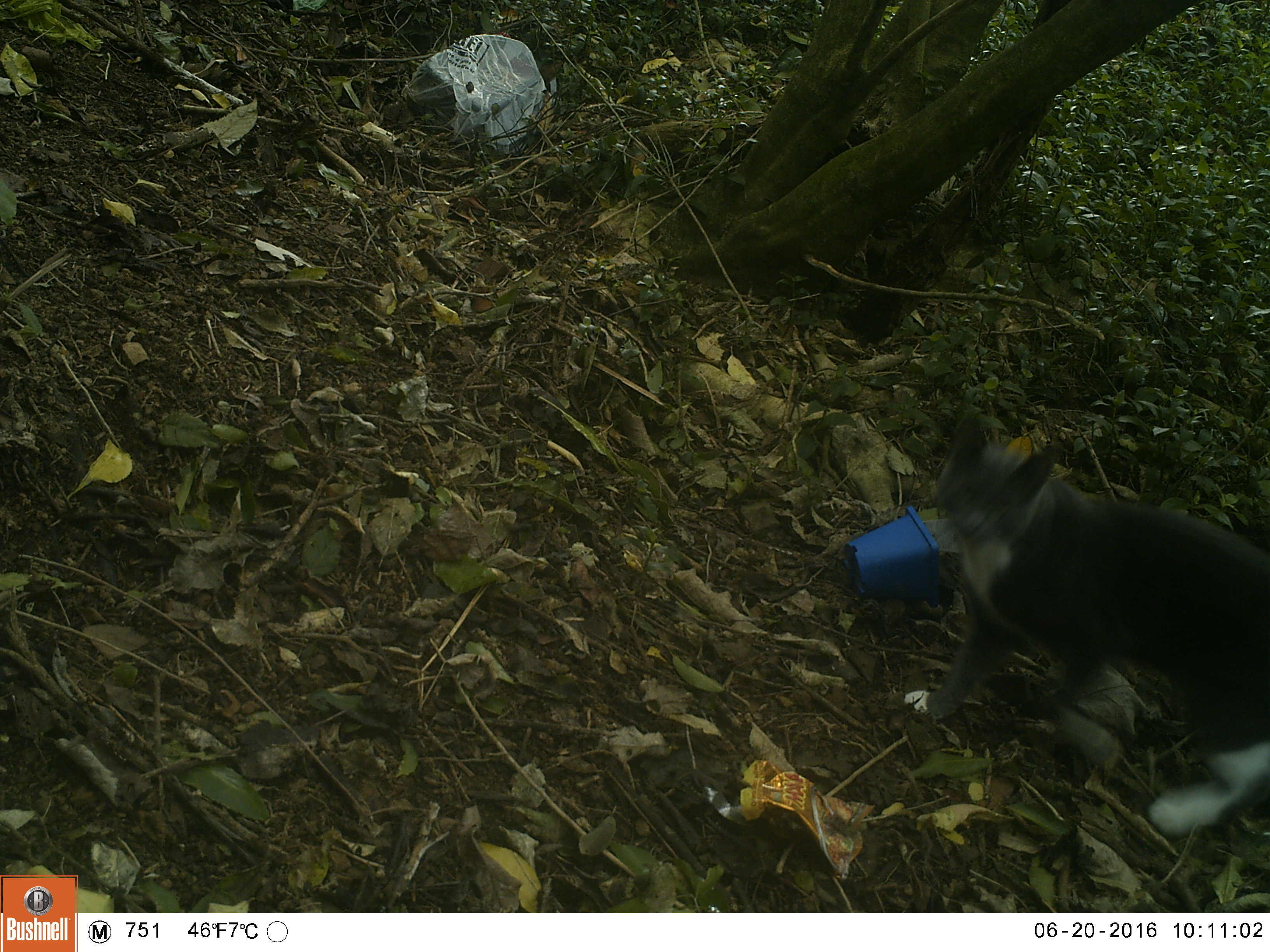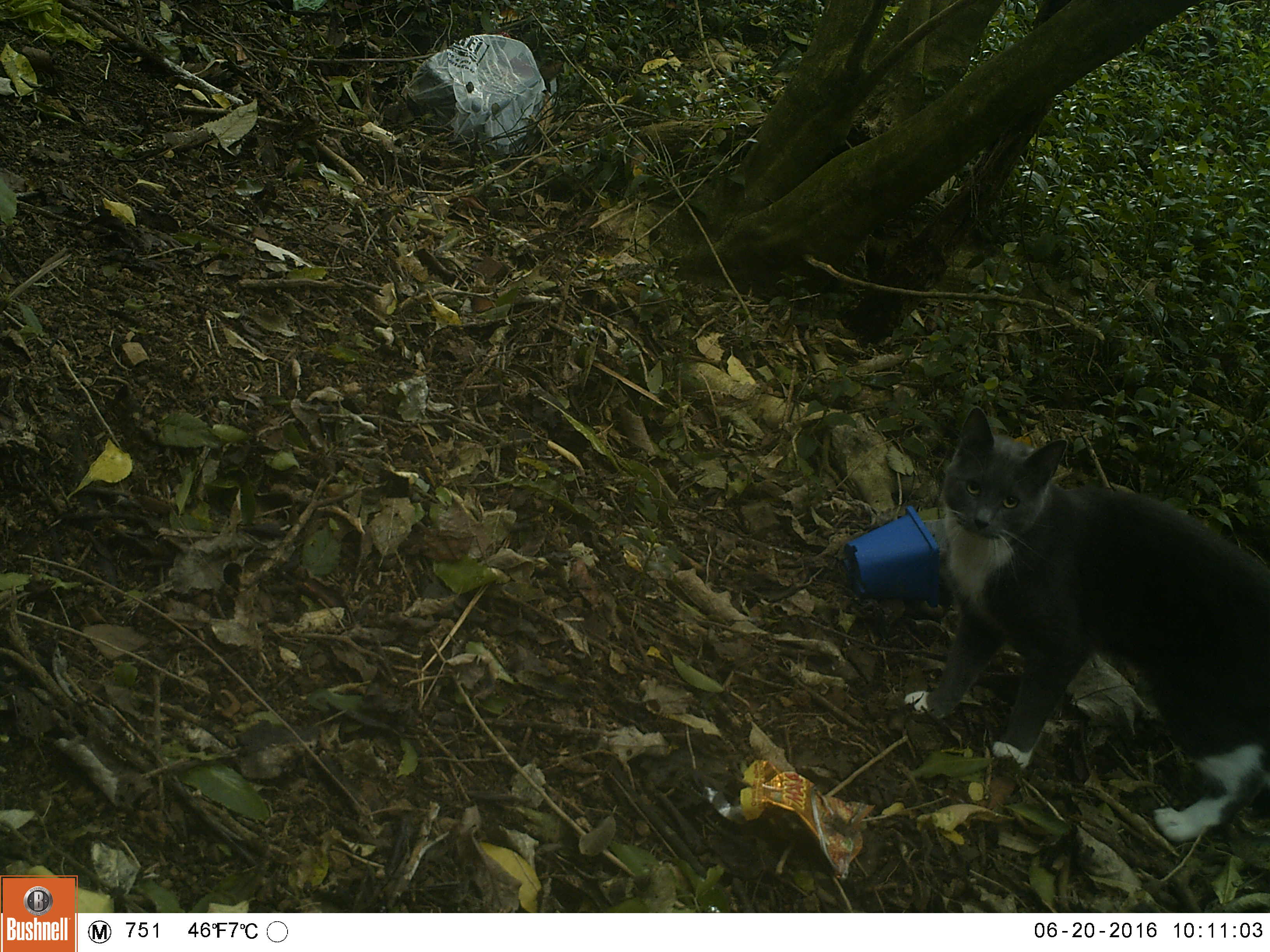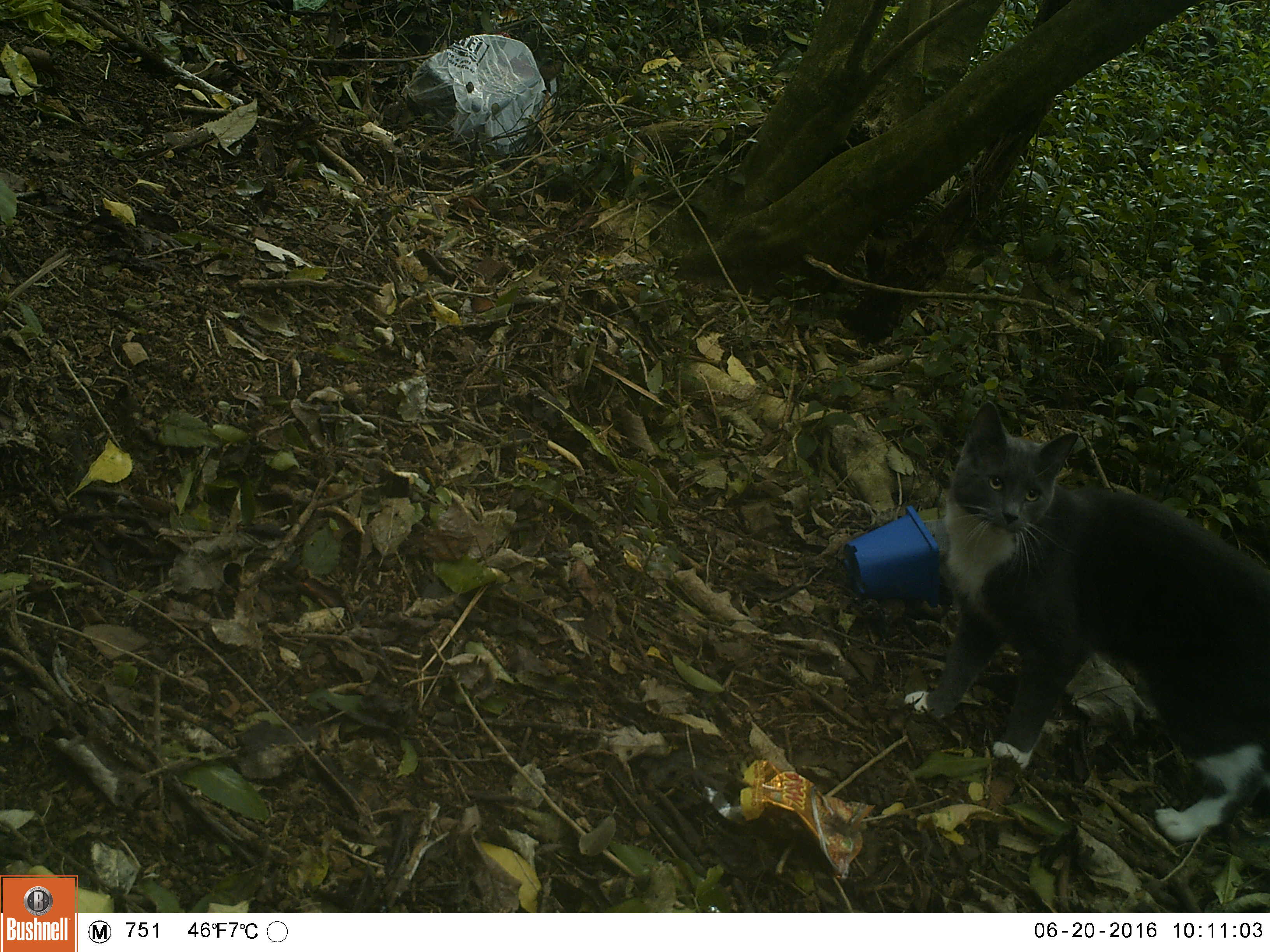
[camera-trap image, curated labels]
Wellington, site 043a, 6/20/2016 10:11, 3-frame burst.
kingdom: Animalia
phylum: Chordata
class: Mammalia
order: Carnivora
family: Felidae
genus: Felis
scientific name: Felis catus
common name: cat